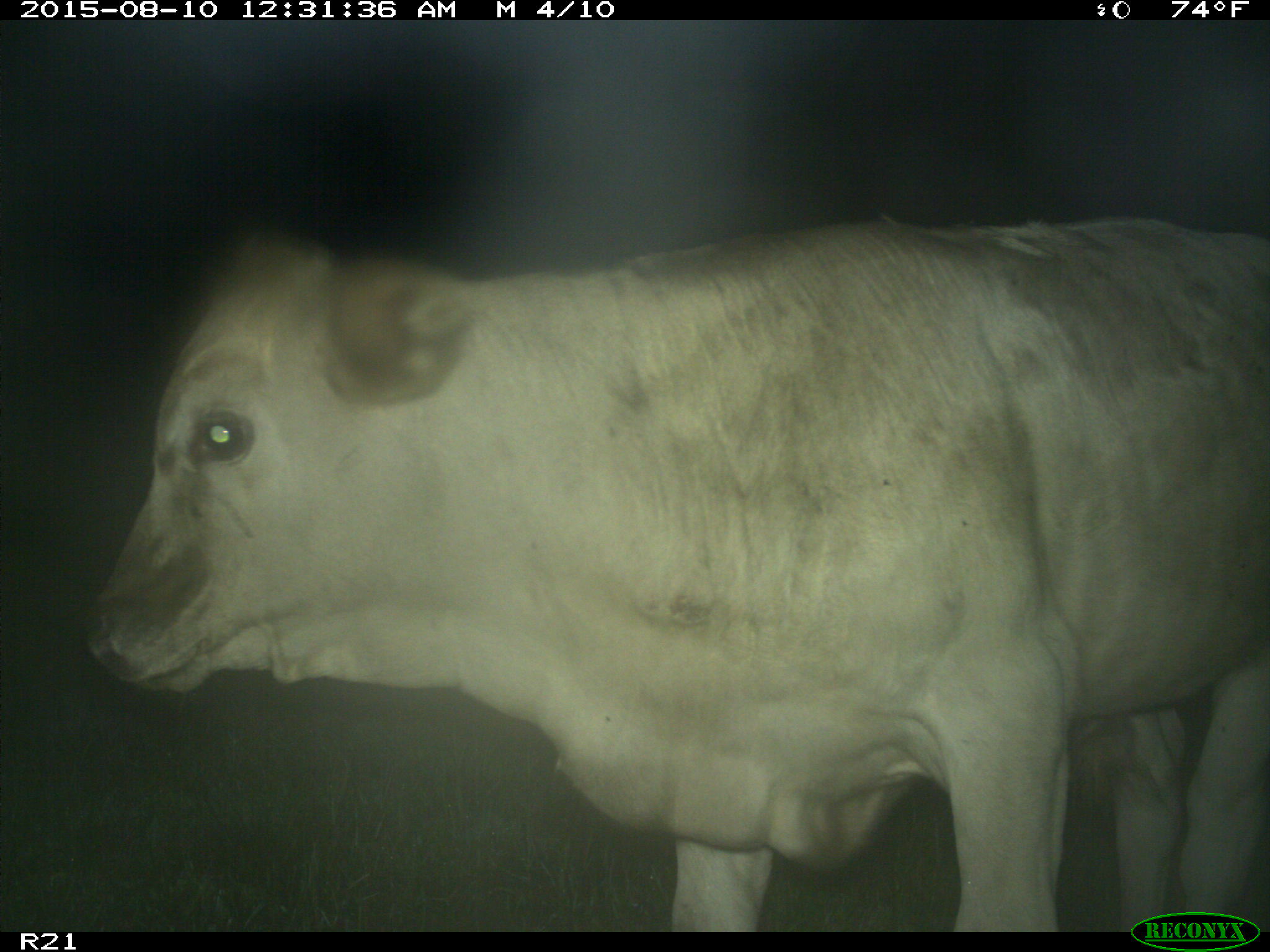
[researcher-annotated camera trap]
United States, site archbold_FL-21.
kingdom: Animalia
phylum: Chordata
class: Mammalia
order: Artiodactyla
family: Bovidae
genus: Bos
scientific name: Bos taurus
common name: domestic cow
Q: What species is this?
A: Bos taurus (domestic cow).